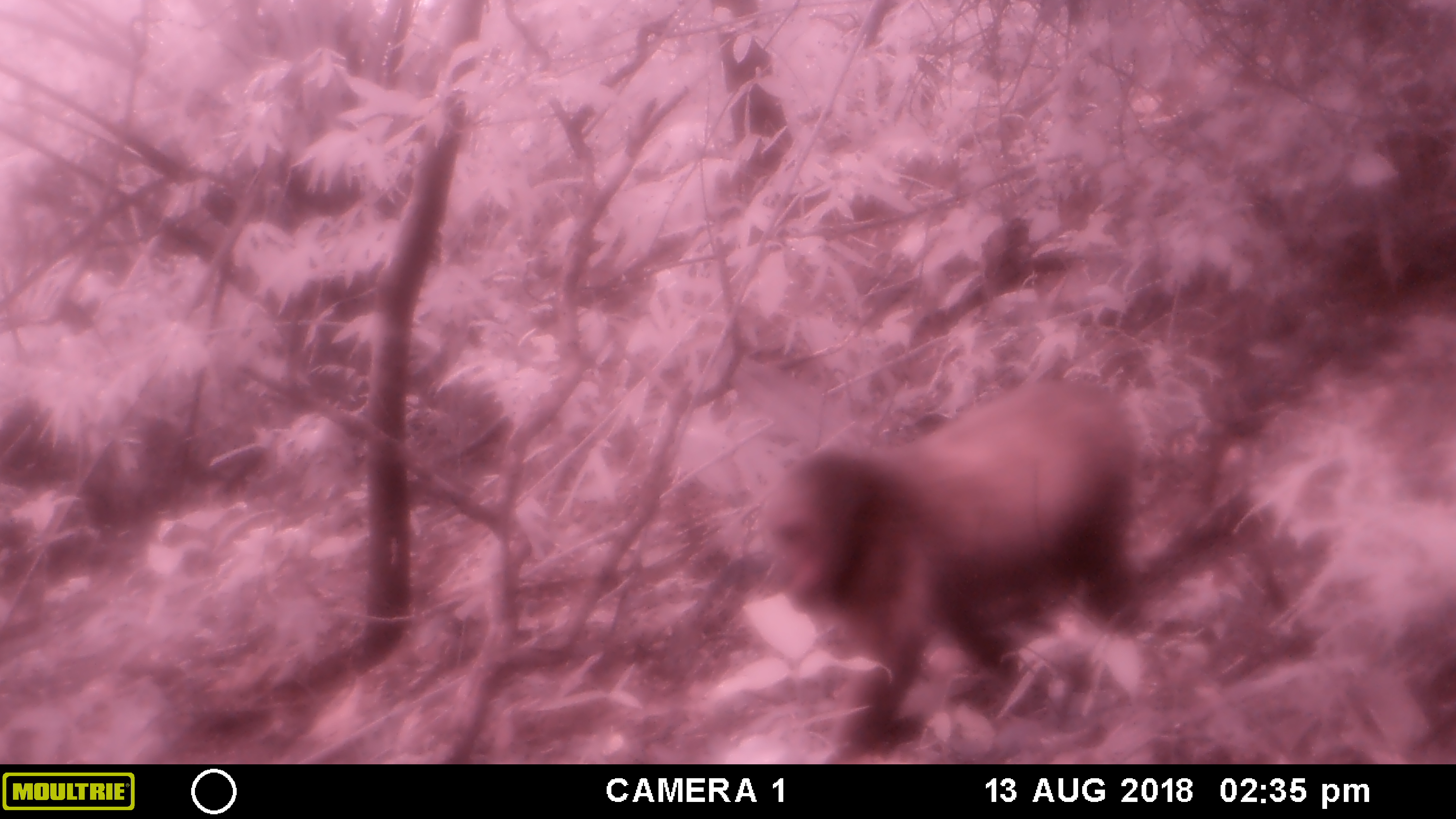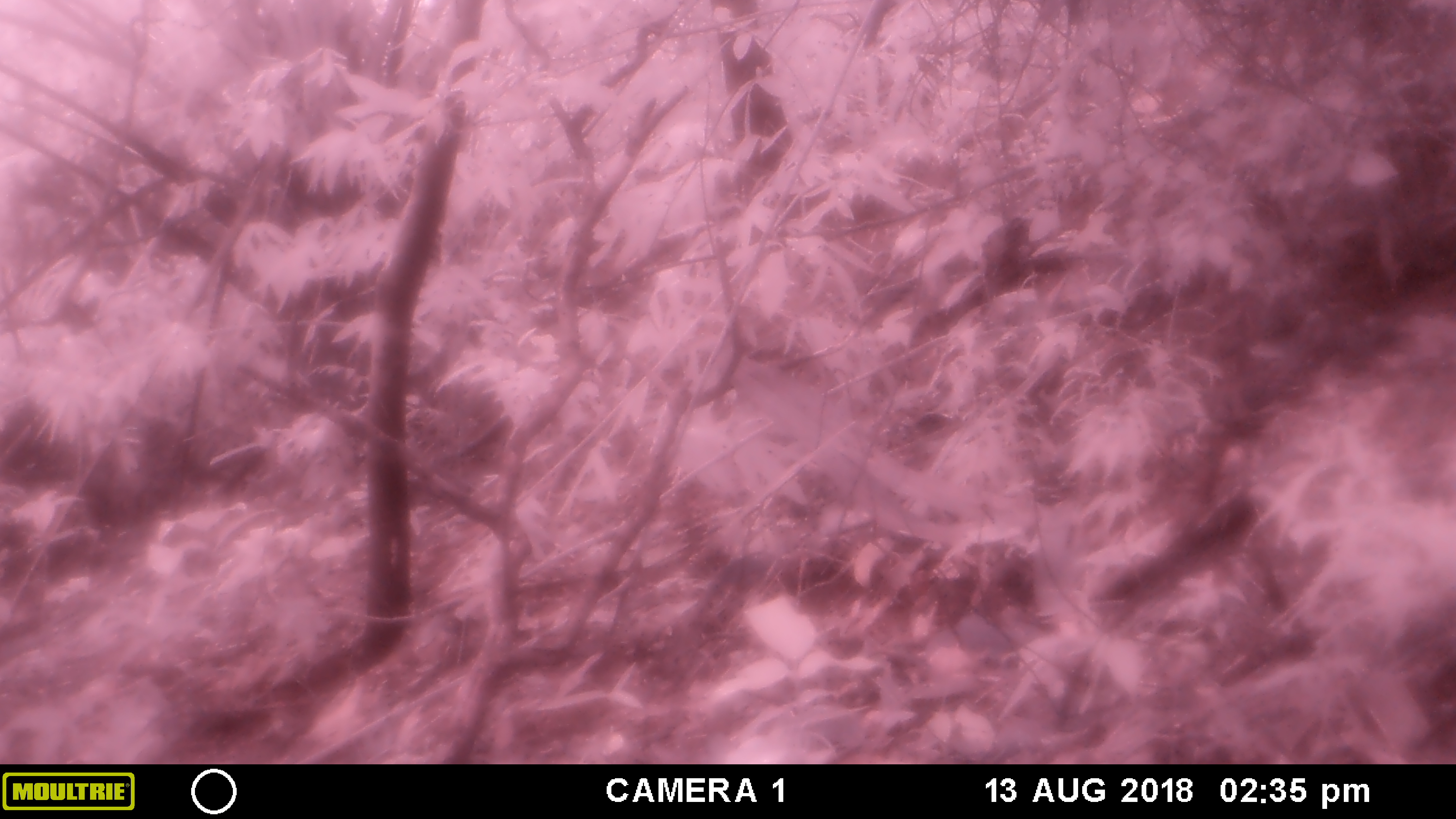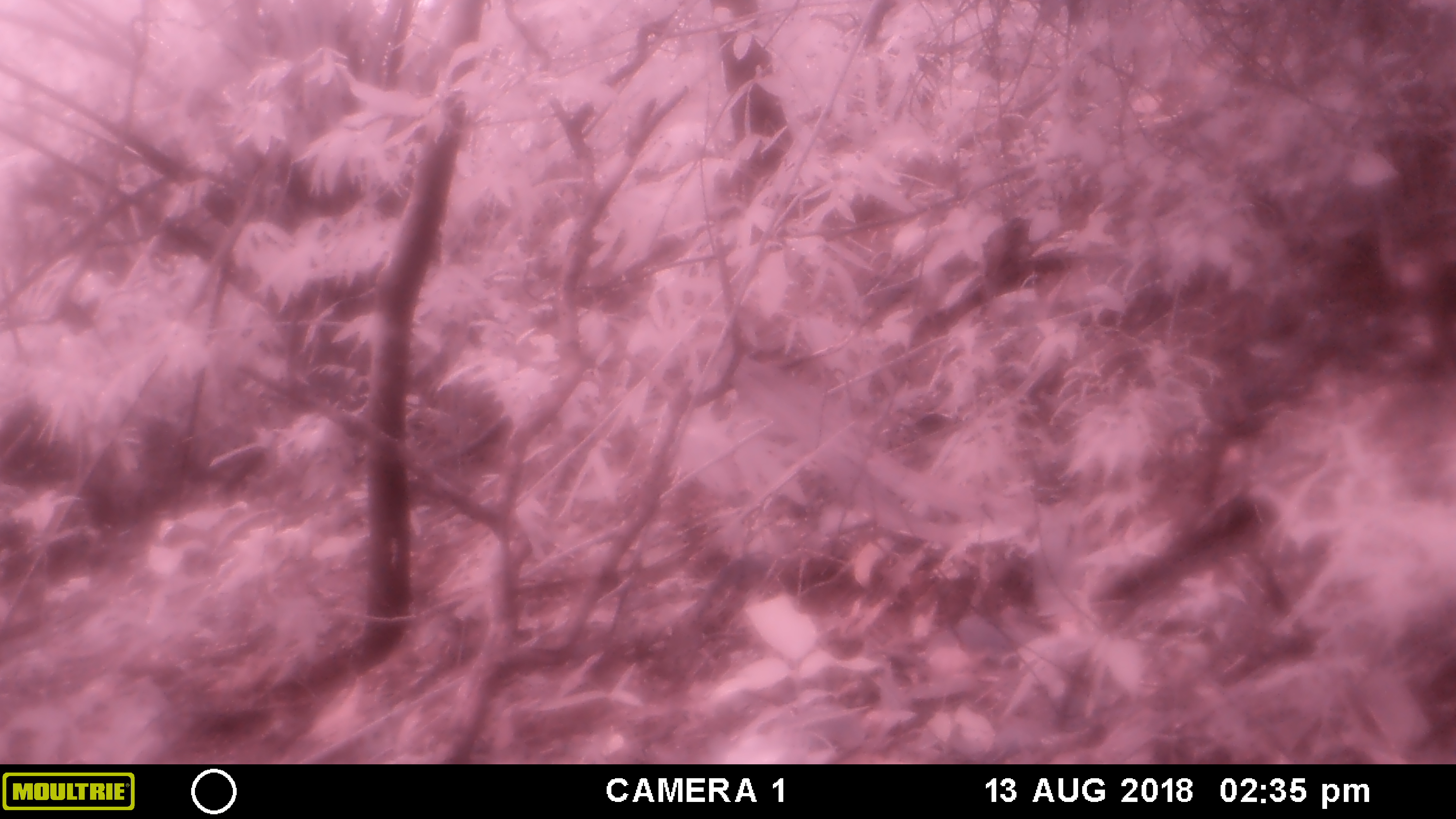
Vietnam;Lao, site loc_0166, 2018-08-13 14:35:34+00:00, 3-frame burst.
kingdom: Animalia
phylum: Chordata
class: Mammalia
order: Primates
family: Cercopithecidae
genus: Macaca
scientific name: Macaca arctoides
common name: stump-tailed macaque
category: stump tailed macaque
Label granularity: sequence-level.